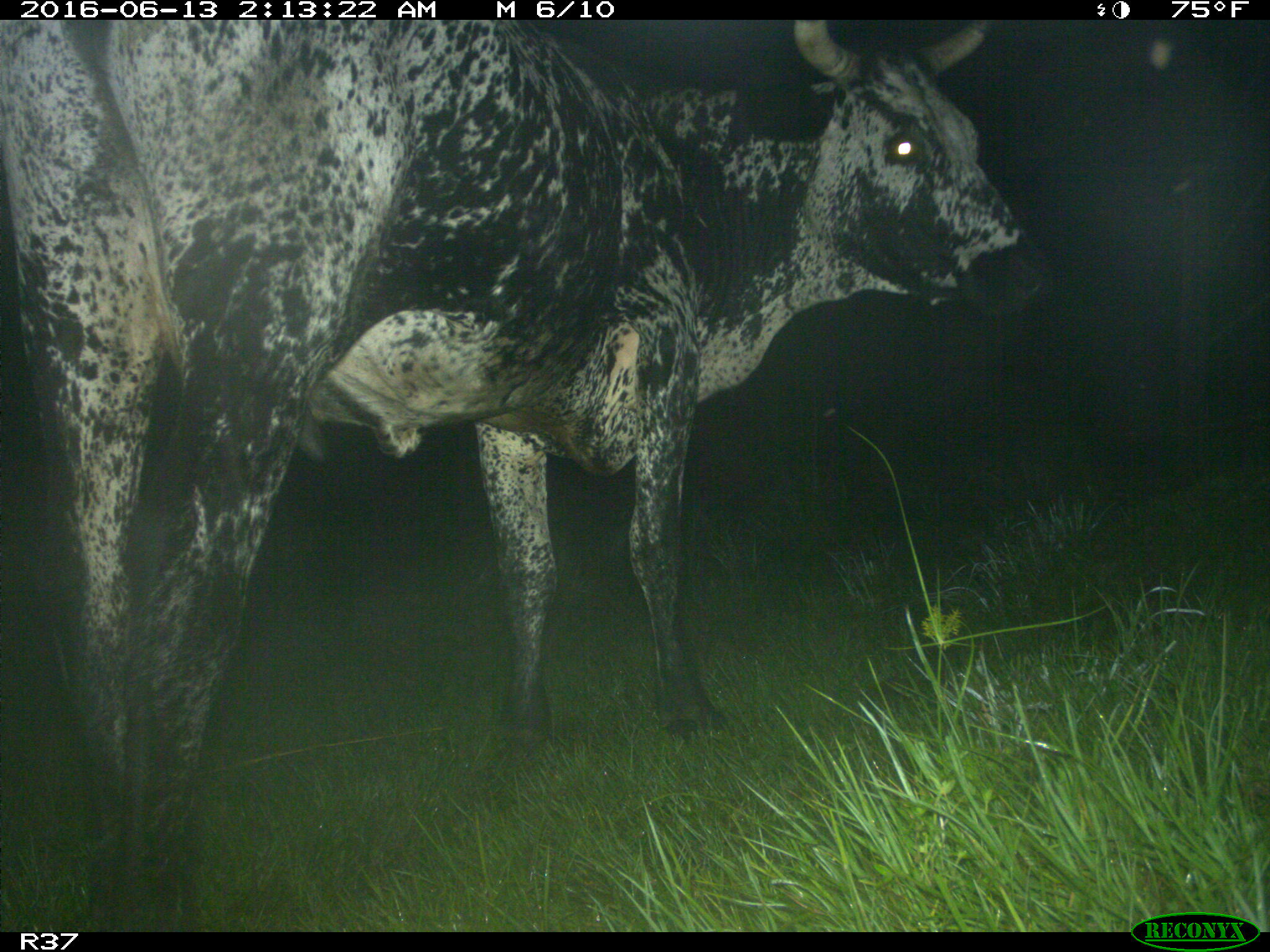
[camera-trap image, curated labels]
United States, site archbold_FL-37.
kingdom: Animalia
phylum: Chordata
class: Mammalia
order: Artiodactyla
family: Bovidae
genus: Bos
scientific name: Bos taurus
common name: domestic cow